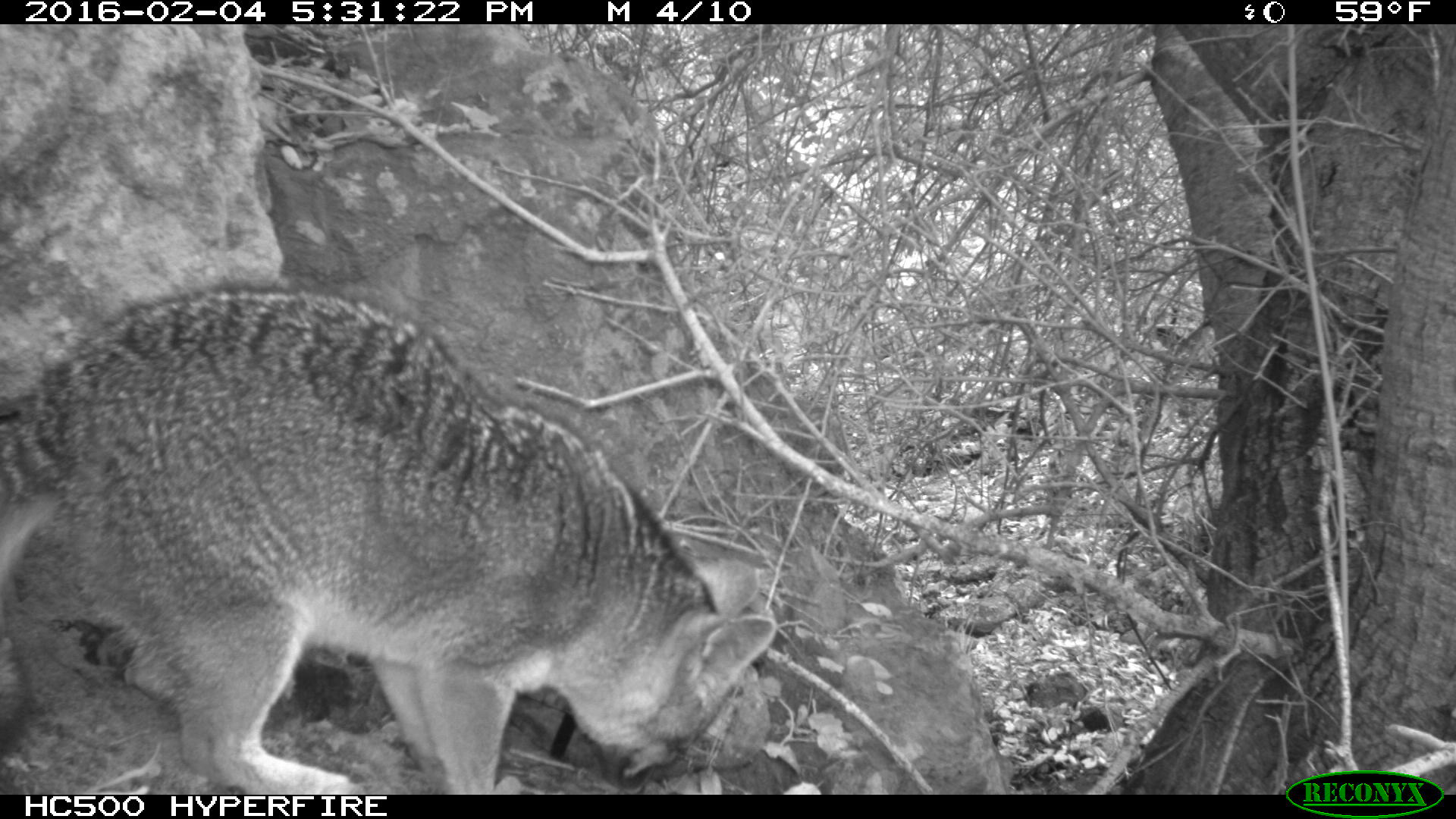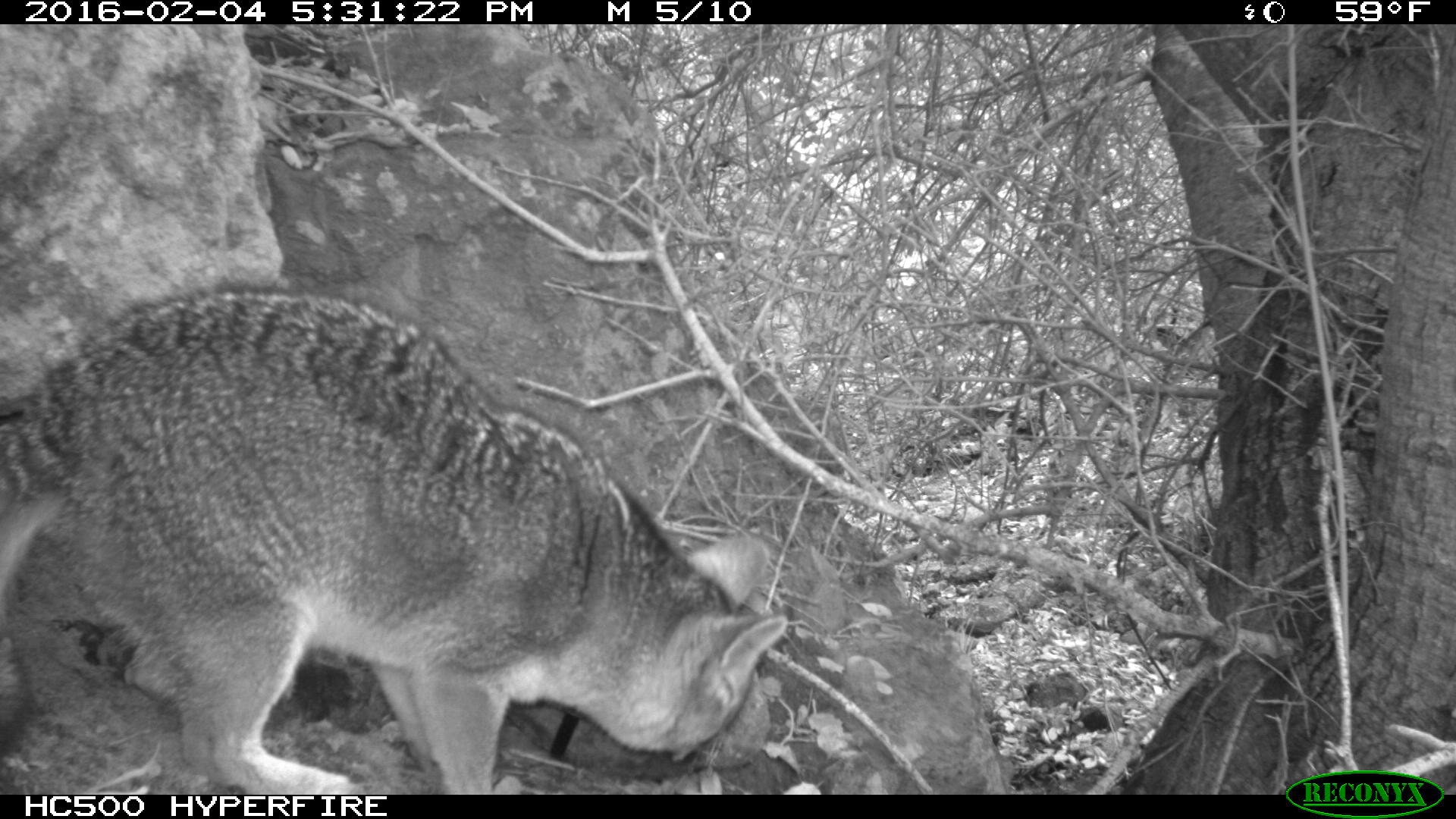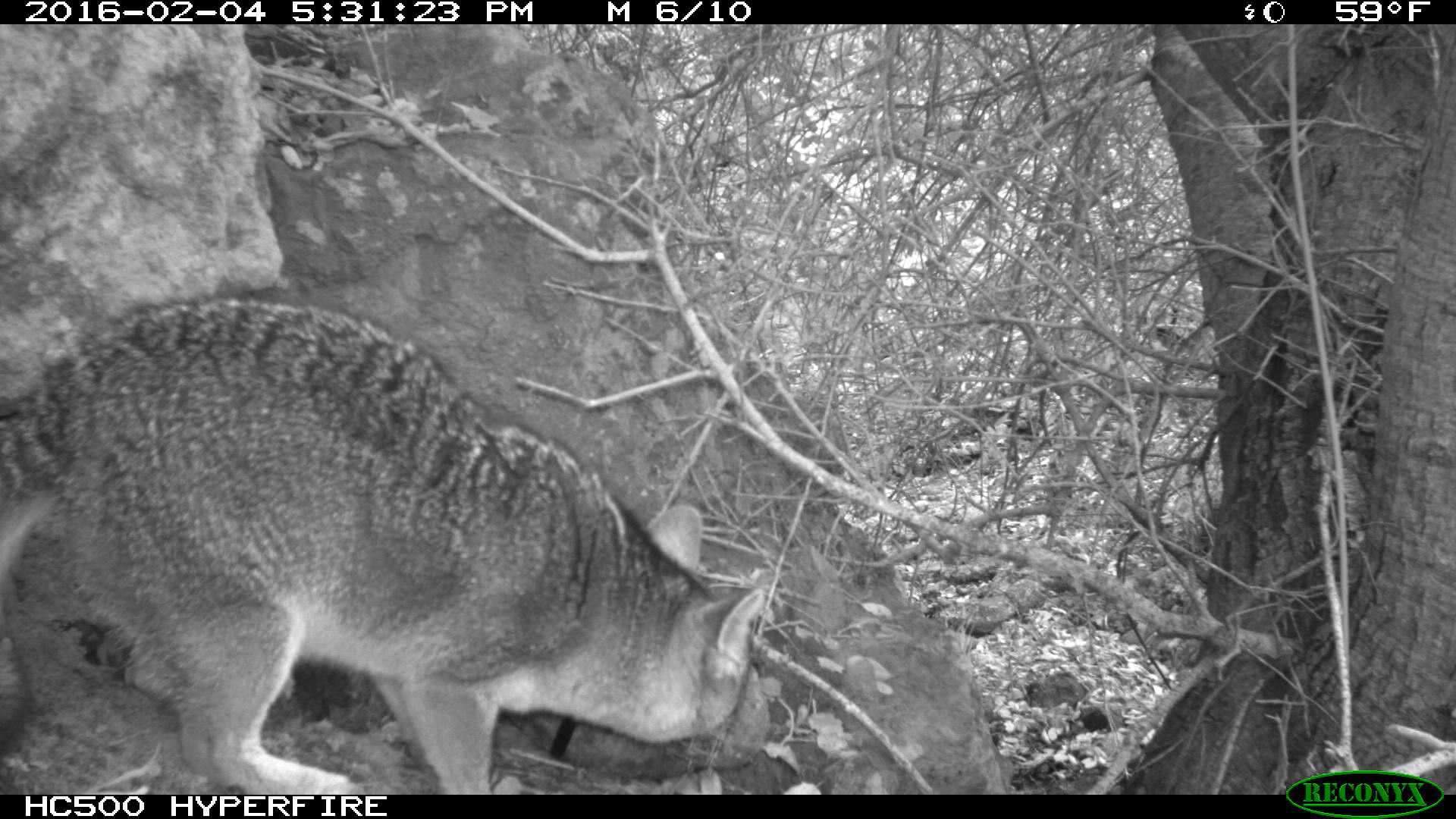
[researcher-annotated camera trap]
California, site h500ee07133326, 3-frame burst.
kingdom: Animalia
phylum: Chordata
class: Mammalia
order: Carnivora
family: Canidae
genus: Urocyon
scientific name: Urocyon littoralis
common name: island fox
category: fox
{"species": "fox (island fox) (Urocyon littoralis)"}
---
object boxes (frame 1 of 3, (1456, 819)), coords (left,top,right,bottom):
fox: (0,281,777,794)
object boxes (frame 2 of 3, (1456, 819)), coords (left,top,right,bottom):
fox: (0,281,790,795)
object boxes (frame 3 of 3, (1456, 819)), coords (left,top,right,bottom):
fox: (0,289,764,794)